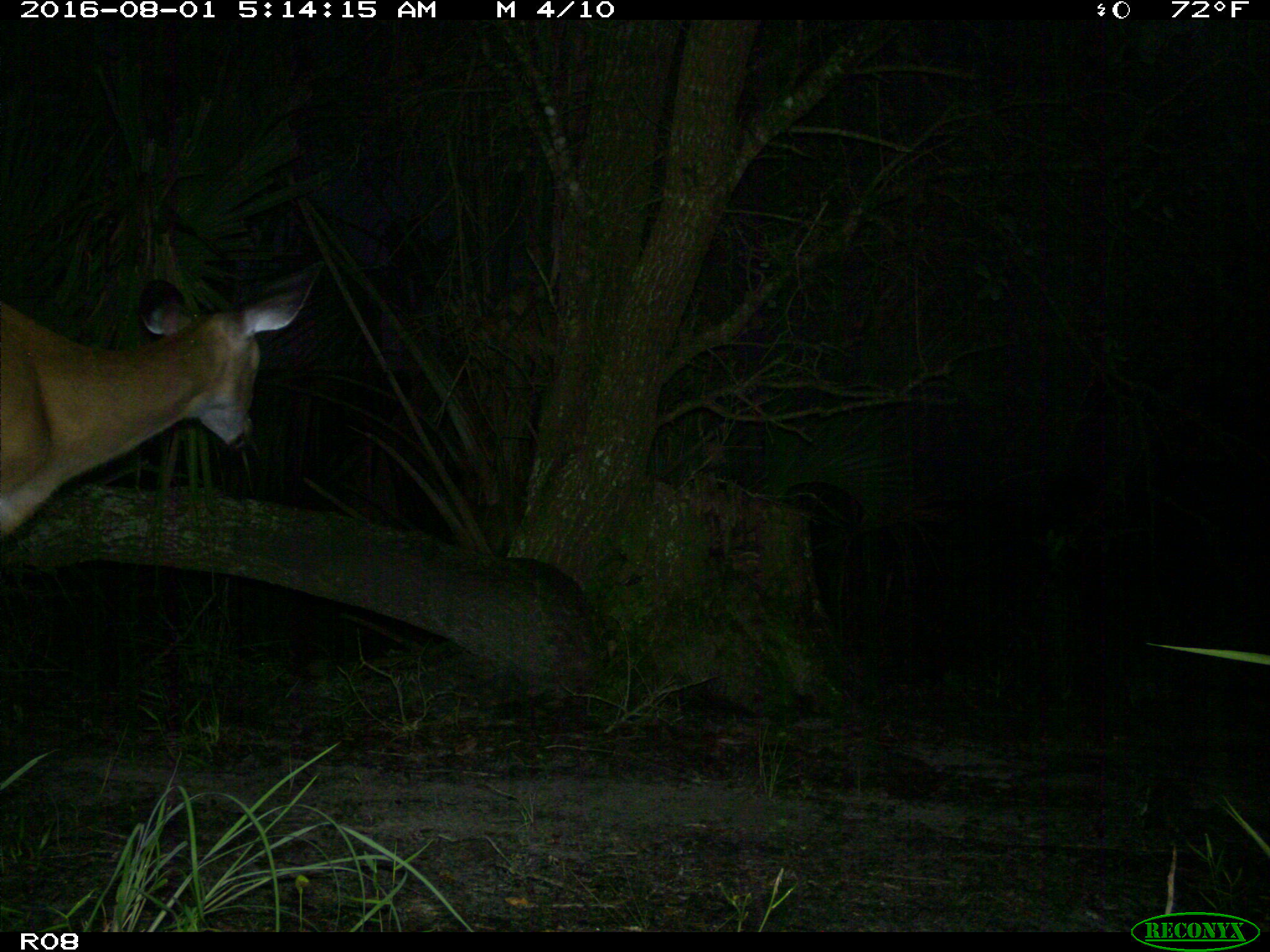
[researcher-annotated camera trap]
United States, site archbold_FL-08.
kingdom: Animalia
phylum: Chordata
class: Mammalia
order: Artiodactyla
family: Cervidae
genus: Odocoileus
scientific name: Odocoileus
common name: deer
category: unidentified deer